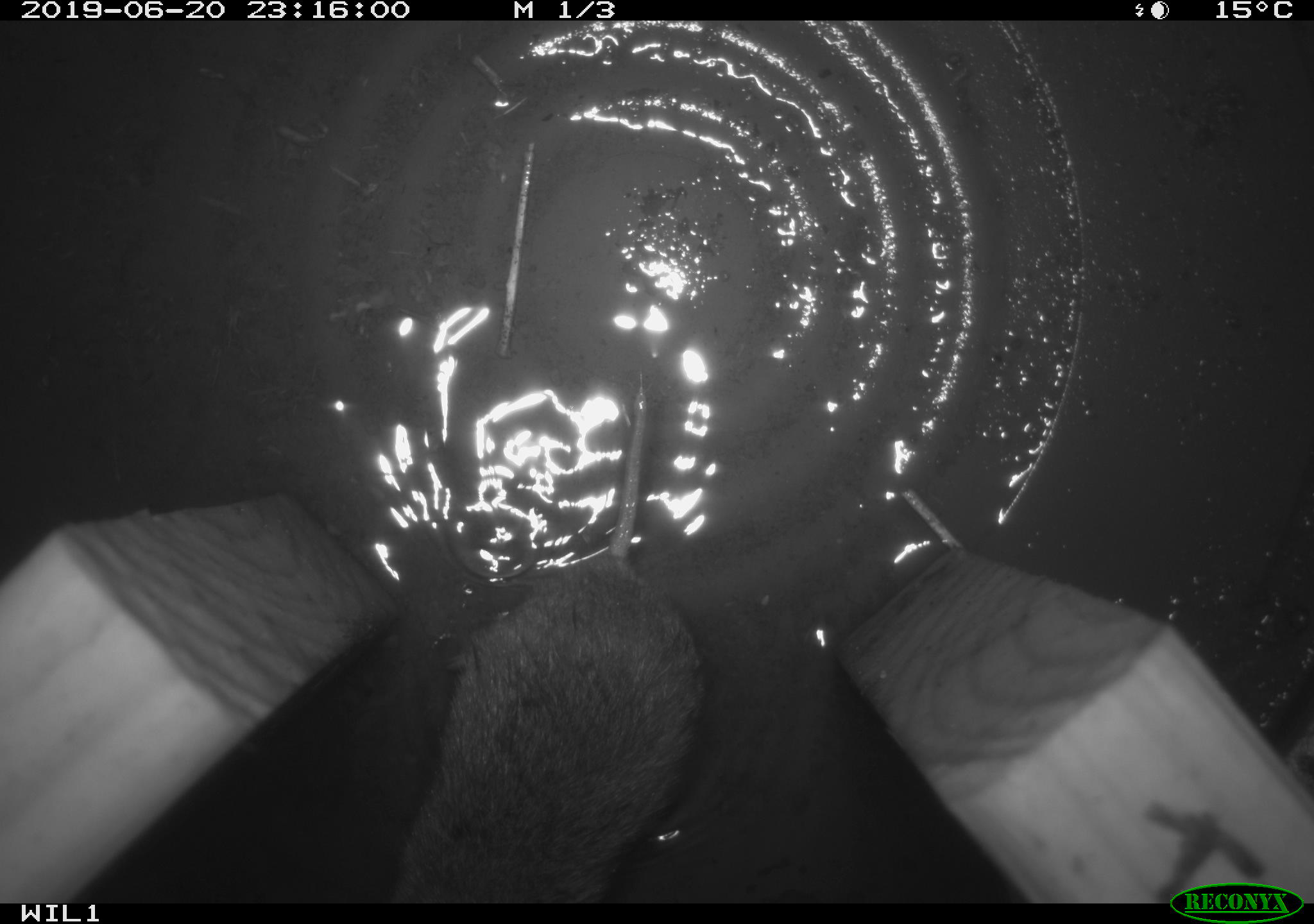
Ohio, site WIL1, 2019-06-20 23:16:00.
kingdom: Animalia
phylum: Chordata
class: Mammalia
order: Rodentia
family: Cricetidae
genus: Microtus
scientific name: Microtus pennsylvanicus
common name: meadow vole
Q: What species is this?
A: Meadow vole (Microtus pennsylvanicus).